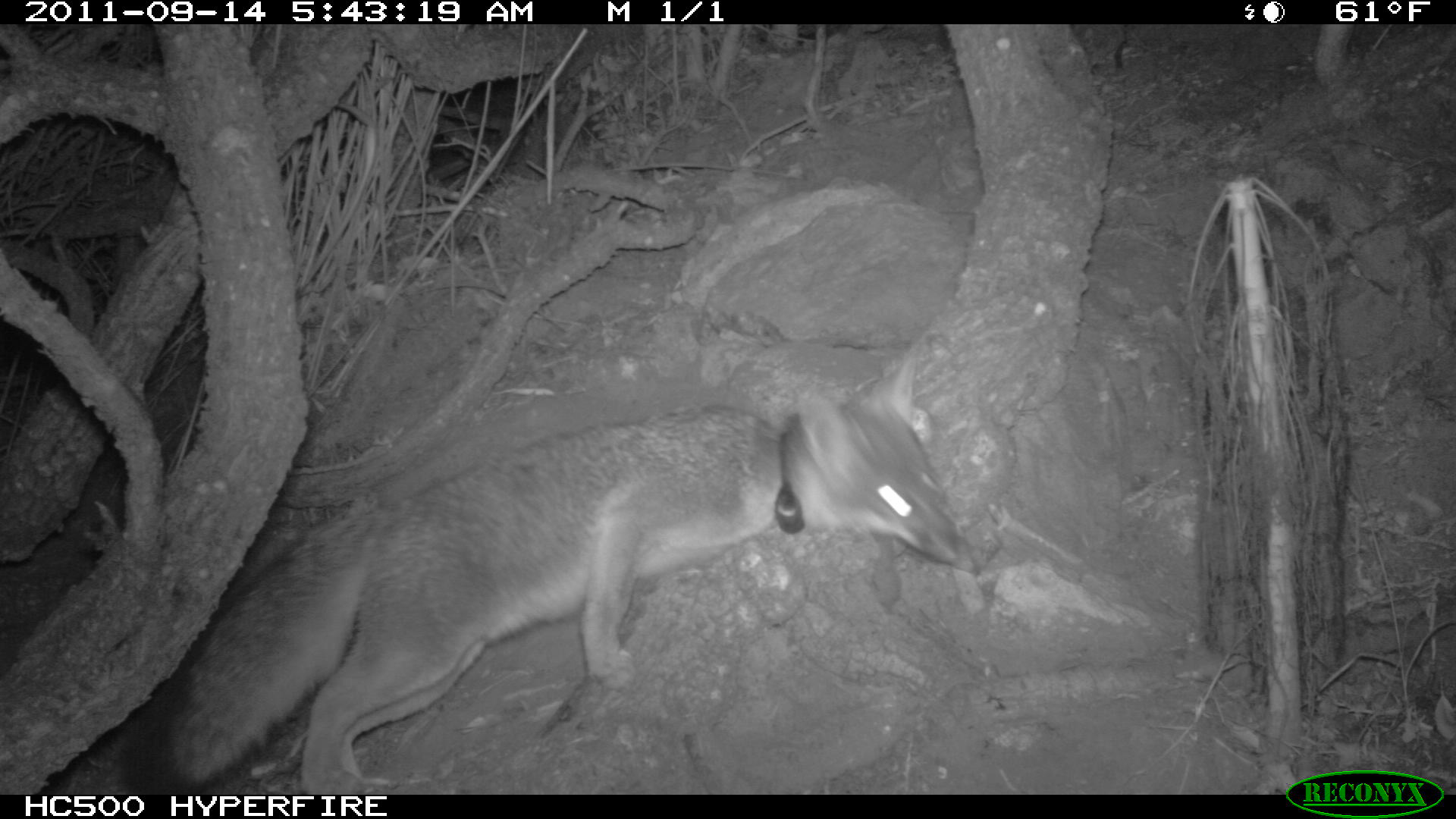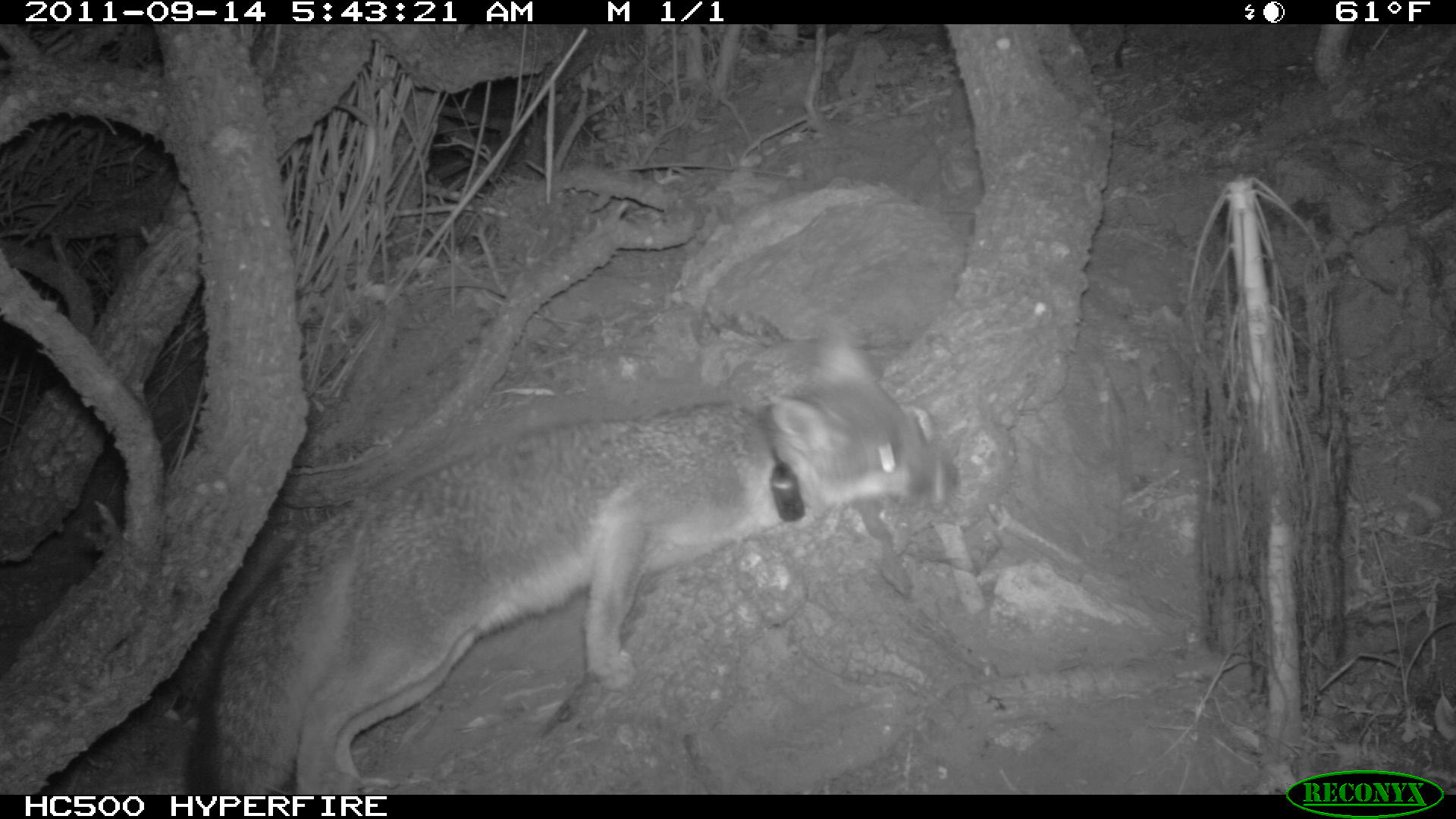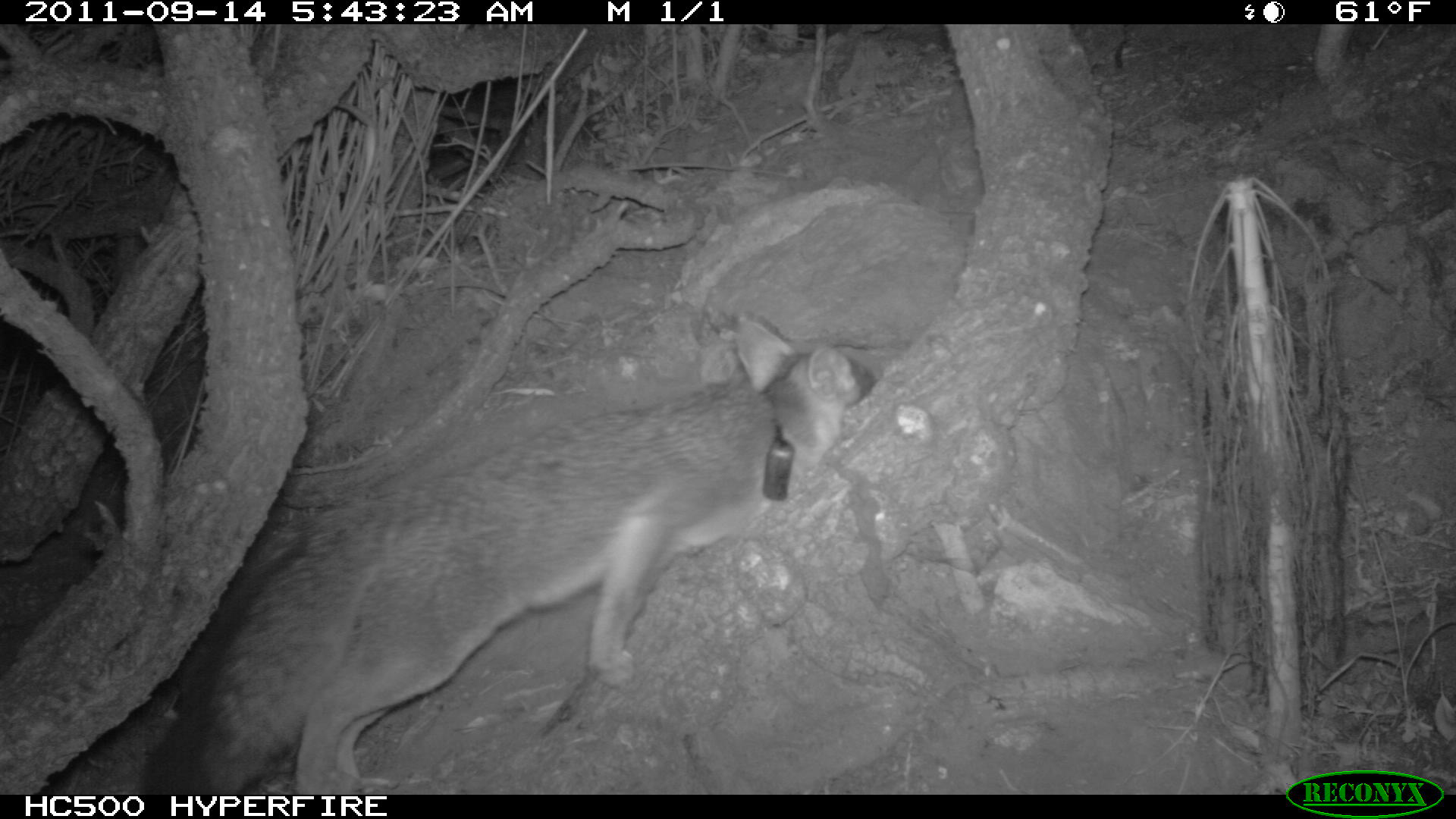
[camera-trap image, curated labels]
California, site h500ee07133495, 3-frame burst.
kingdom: Animalia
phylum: Chordata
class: Mammalia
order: Carnivora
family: Canidae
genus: Urocyon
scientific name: Urocyon littoralis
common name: island fox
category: fox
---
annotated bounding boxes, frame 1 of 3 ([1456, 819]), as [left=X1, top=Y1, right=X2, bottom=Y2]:
fox: [left=118, top=350, right=977, bottom=795]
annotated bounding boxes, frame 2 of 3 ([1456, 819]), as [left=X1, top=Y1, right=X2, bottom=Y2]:
fox: [left=208, top=312, right=960, bottom=795]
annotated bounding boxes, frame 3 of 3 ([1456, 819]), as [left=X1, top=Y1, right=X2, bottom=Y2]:
fox: [left=140, top=317, right=877, bottom=794]